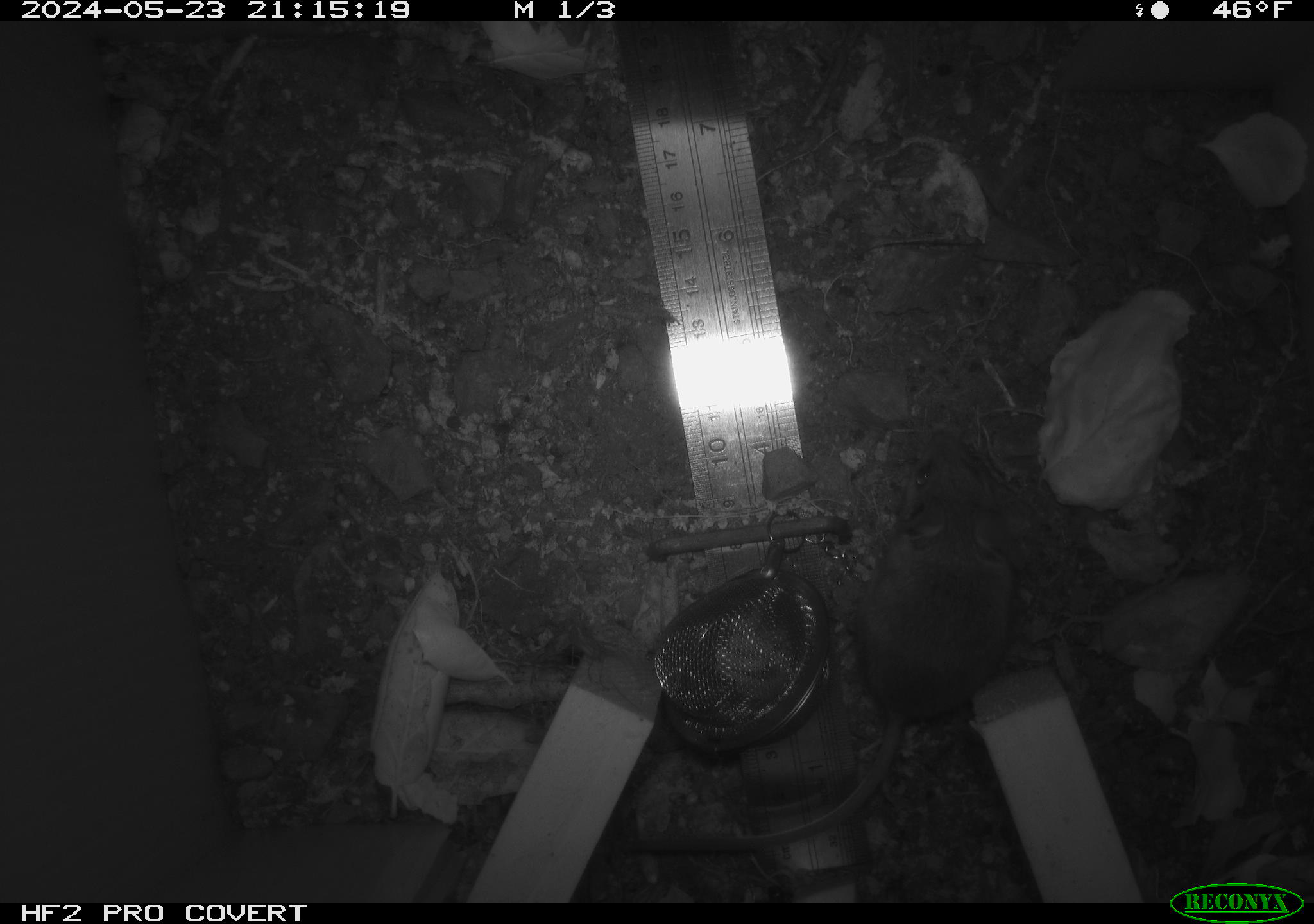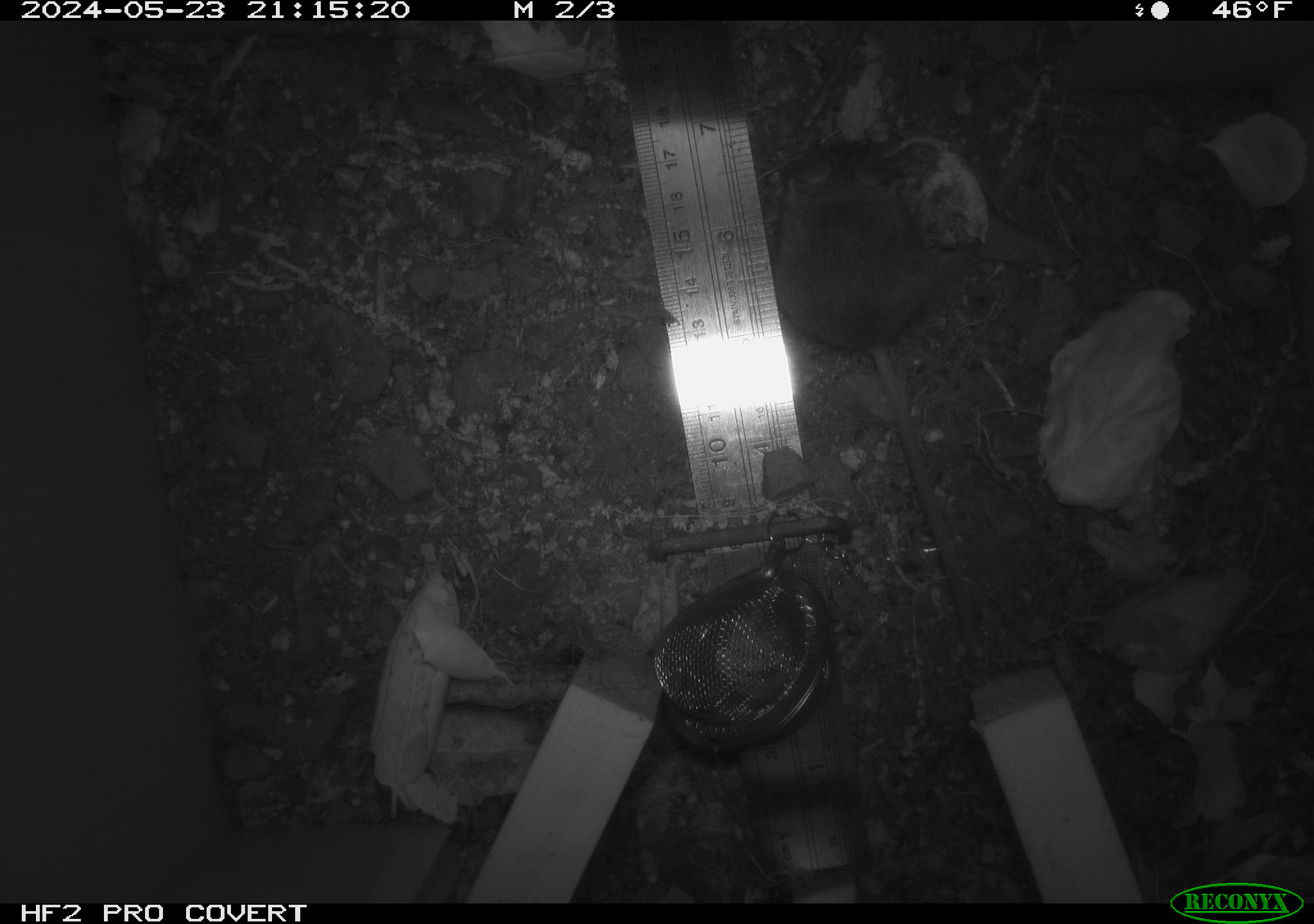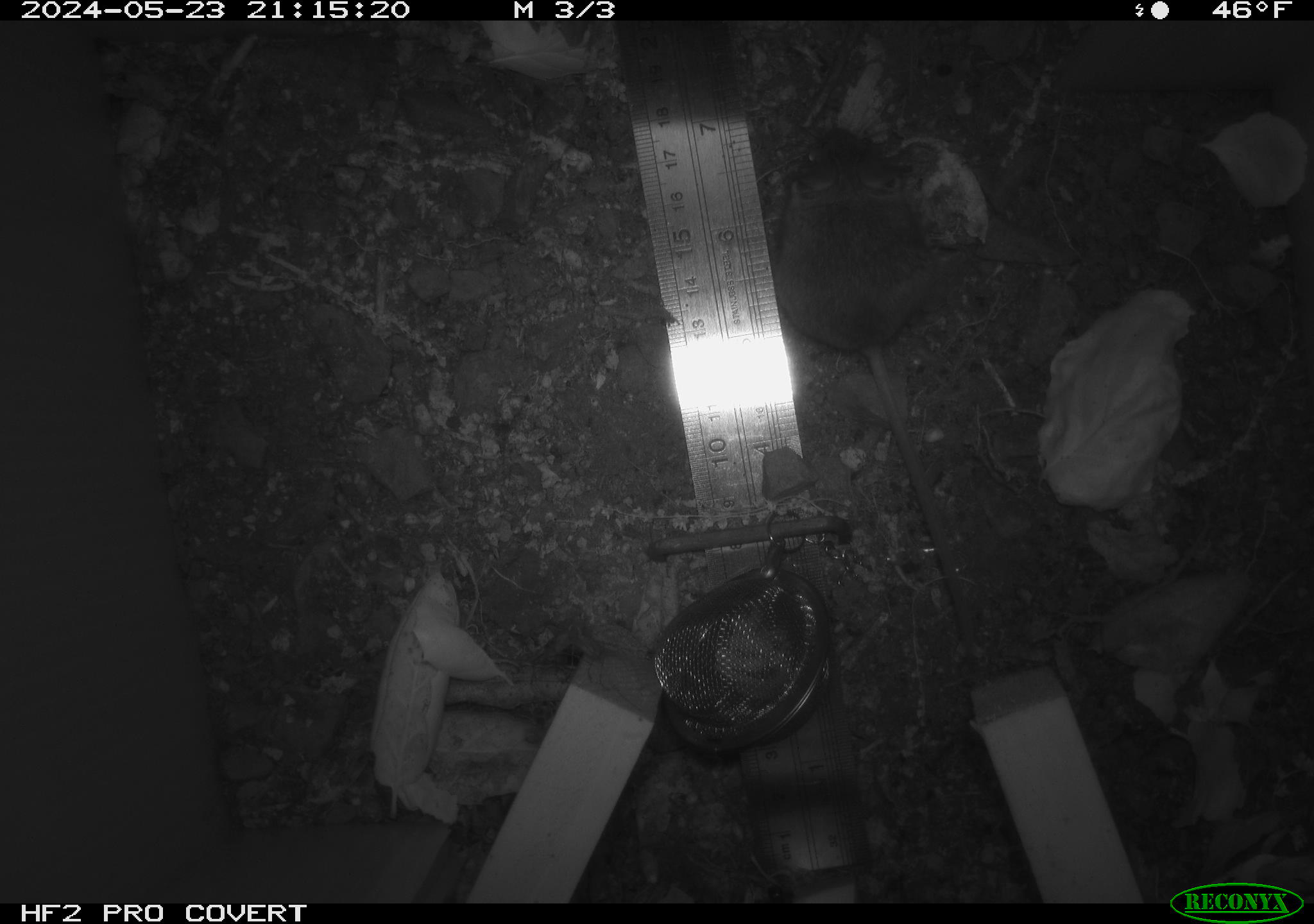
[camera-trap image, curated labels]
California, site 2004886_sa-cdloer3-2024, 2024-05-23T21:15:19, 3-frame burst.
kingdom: Animalia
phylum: Chordata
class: Mammalia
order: Rodentia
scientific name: Rodentia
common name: rodent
Rodent (Rodentia).